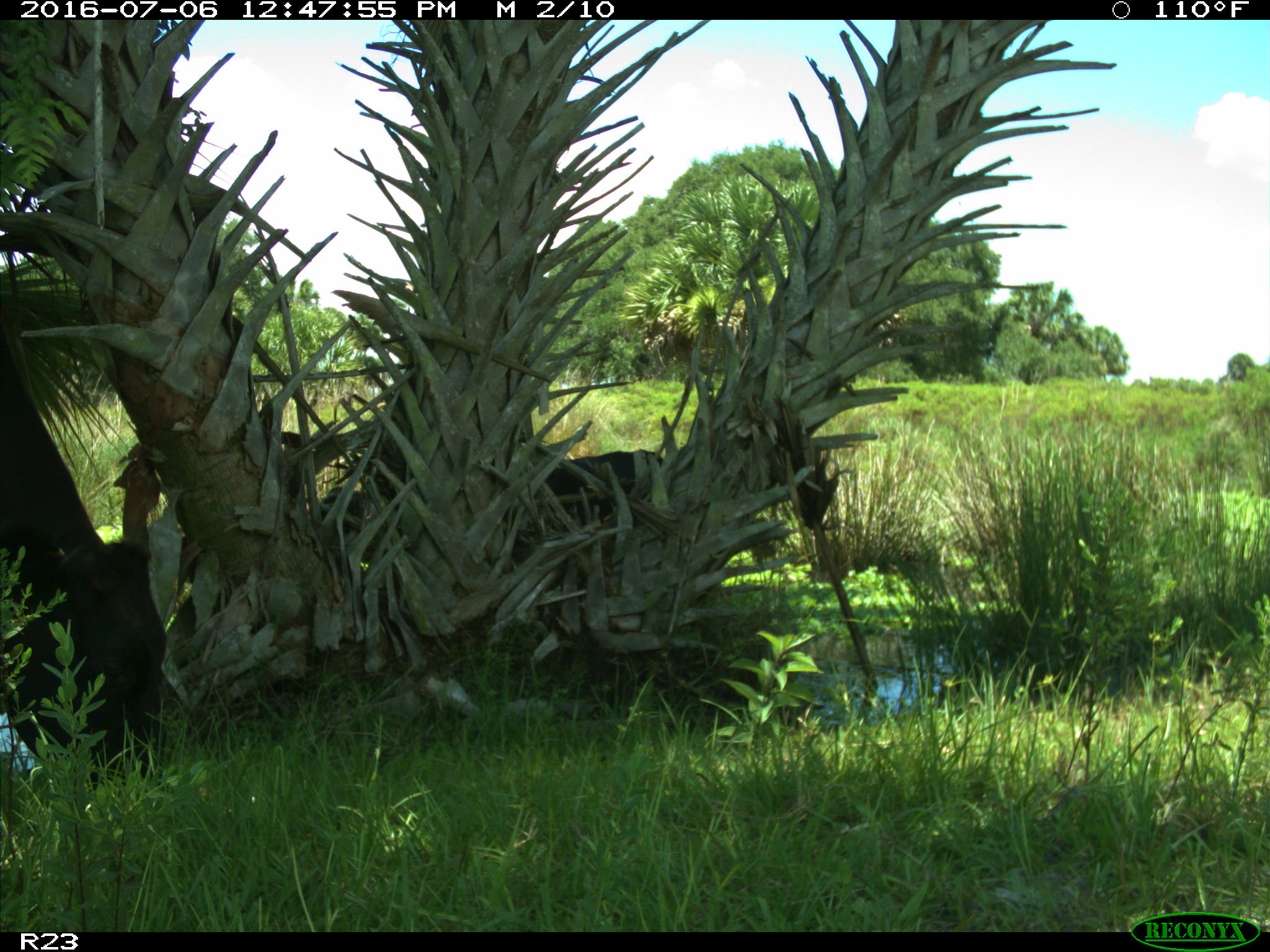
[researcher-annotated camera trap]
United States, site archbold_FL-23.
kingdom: Animalia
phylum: Chordata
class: Mammalia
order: Artiodactyla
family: Bovidae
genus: Bos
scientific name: Bos taurus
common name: domestic cow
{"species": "Bos taurus (domestic cow)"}